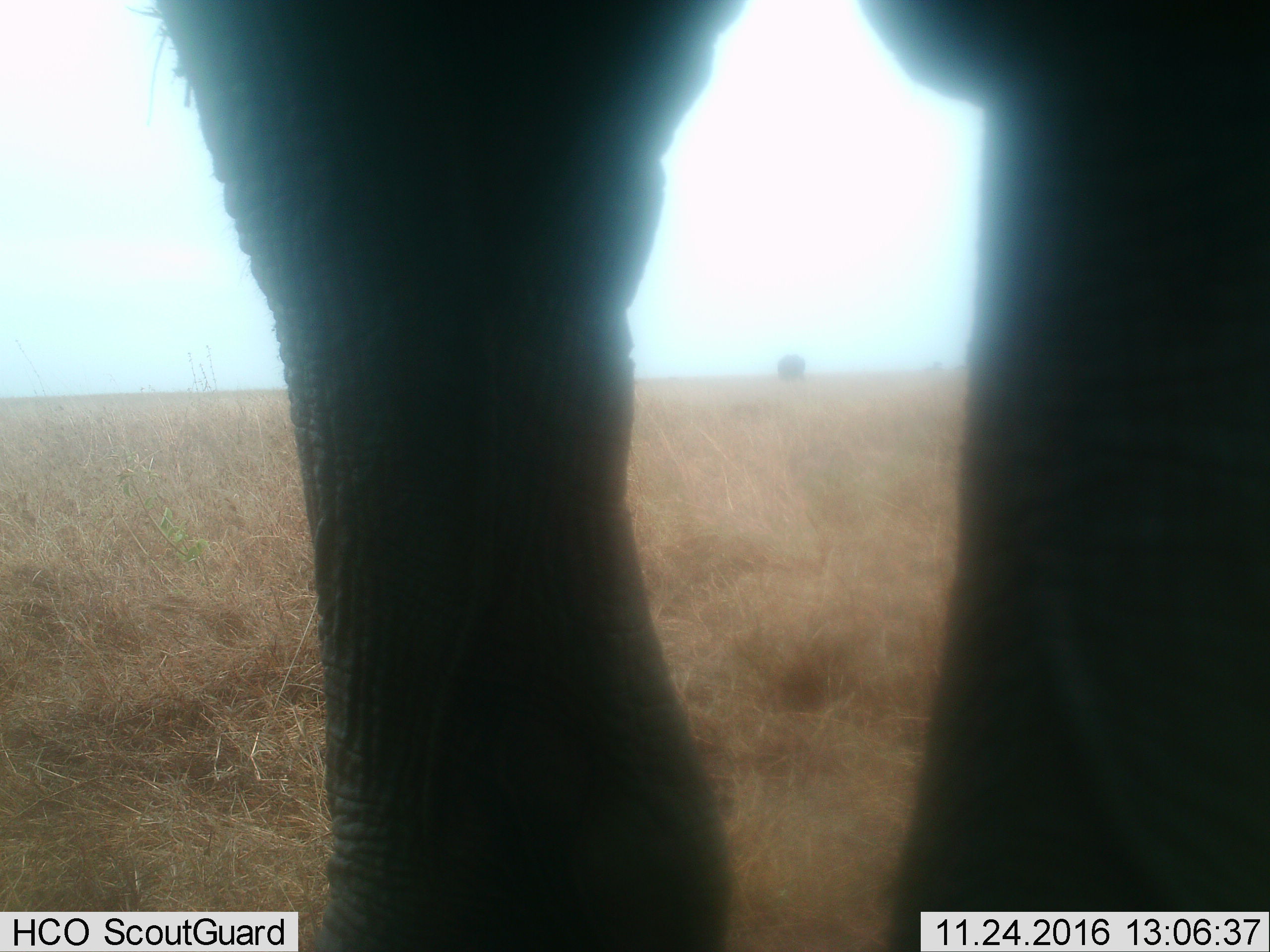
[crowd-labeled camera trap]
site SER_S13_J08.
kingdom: Animalia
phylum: Chordata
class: Mammalia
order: Proboscidea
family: Elephantidae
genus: Loxodonta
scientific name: Loxodonta africana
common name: african bush elephant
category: elephant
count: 1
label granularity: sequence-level